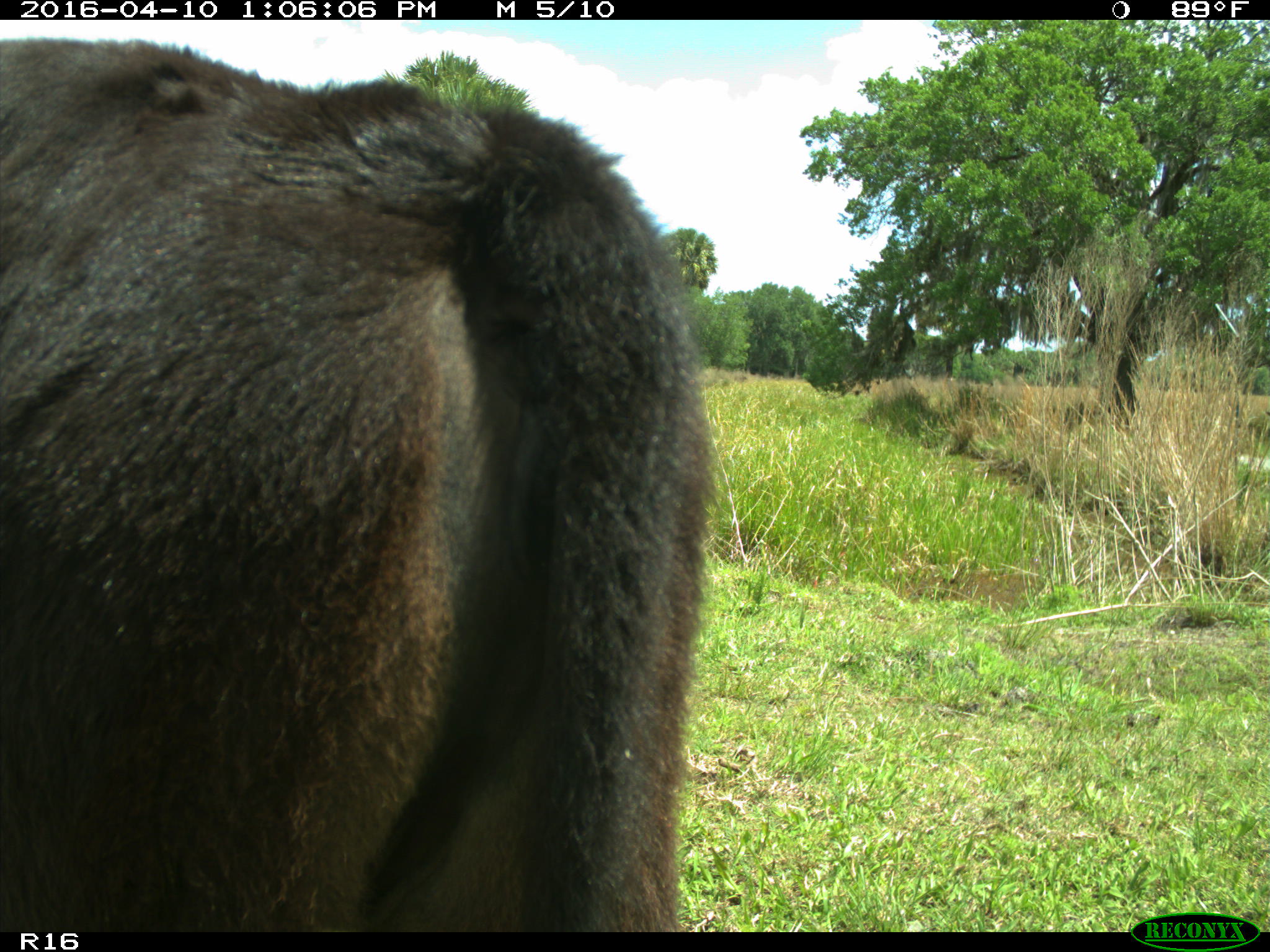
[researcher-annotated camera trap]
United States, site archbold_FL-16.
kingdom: Animalia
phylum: Chordata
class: Mammalia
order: Artiodactyla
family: Bovidae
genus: Bos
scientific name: Bos taurus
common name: domestic cow